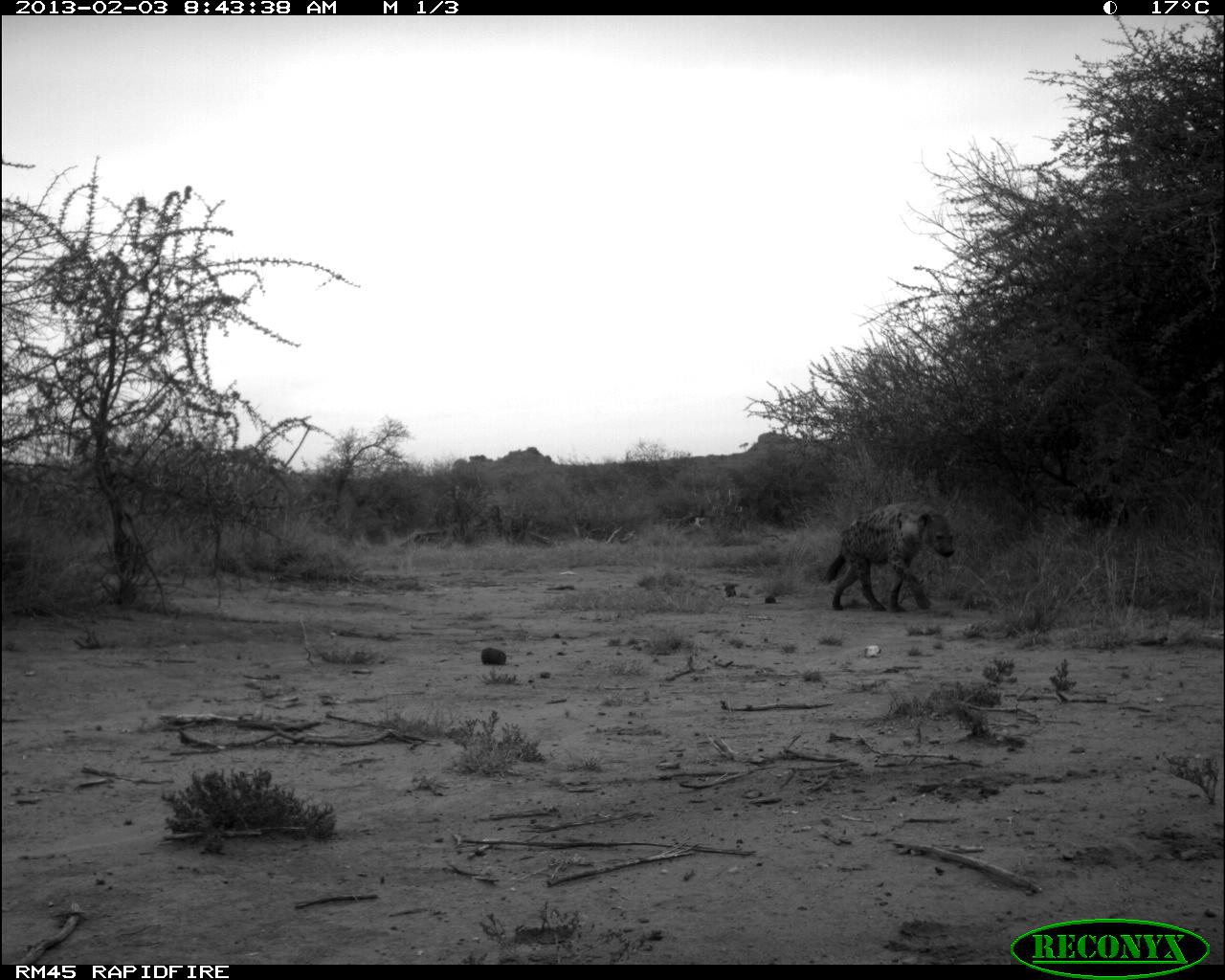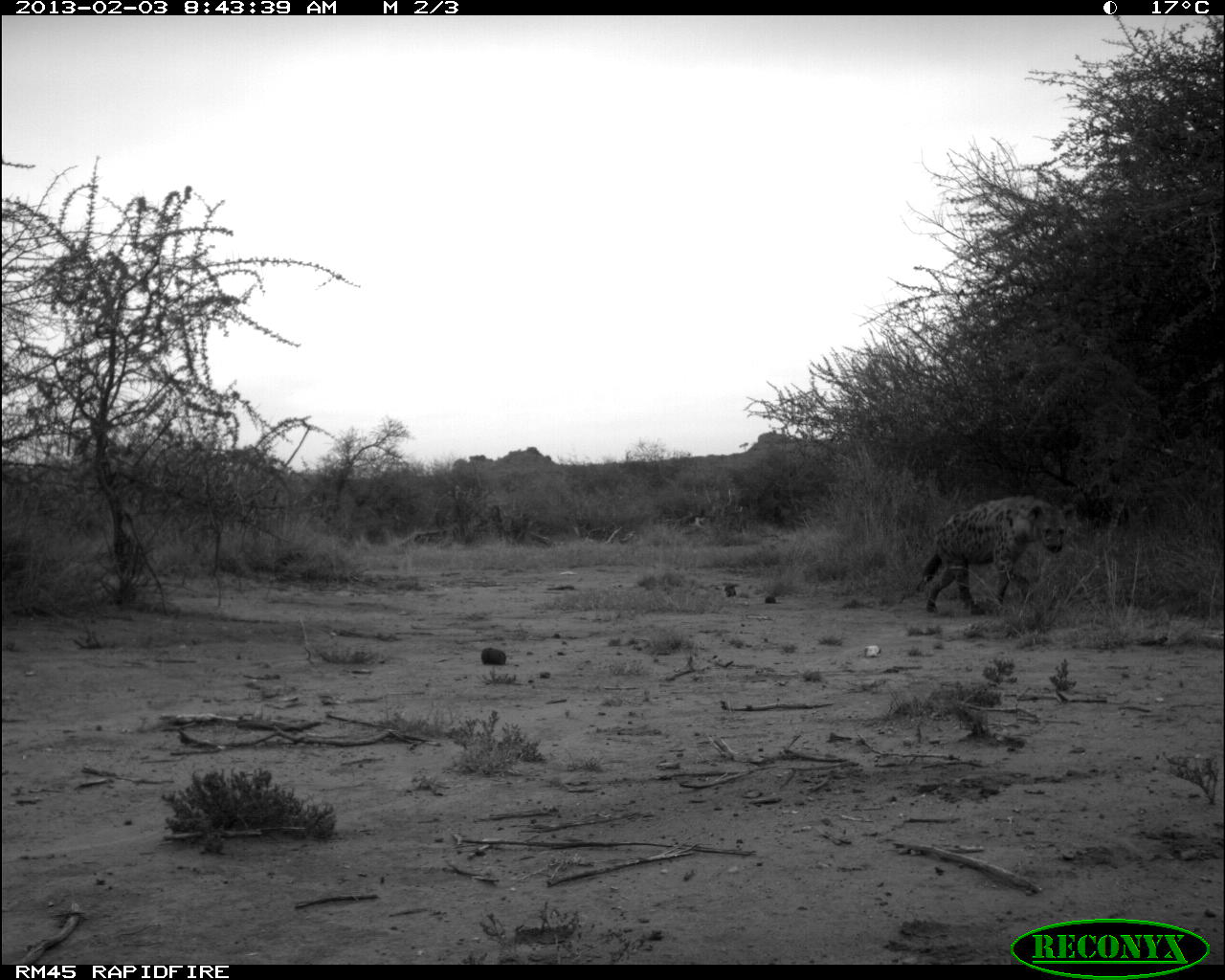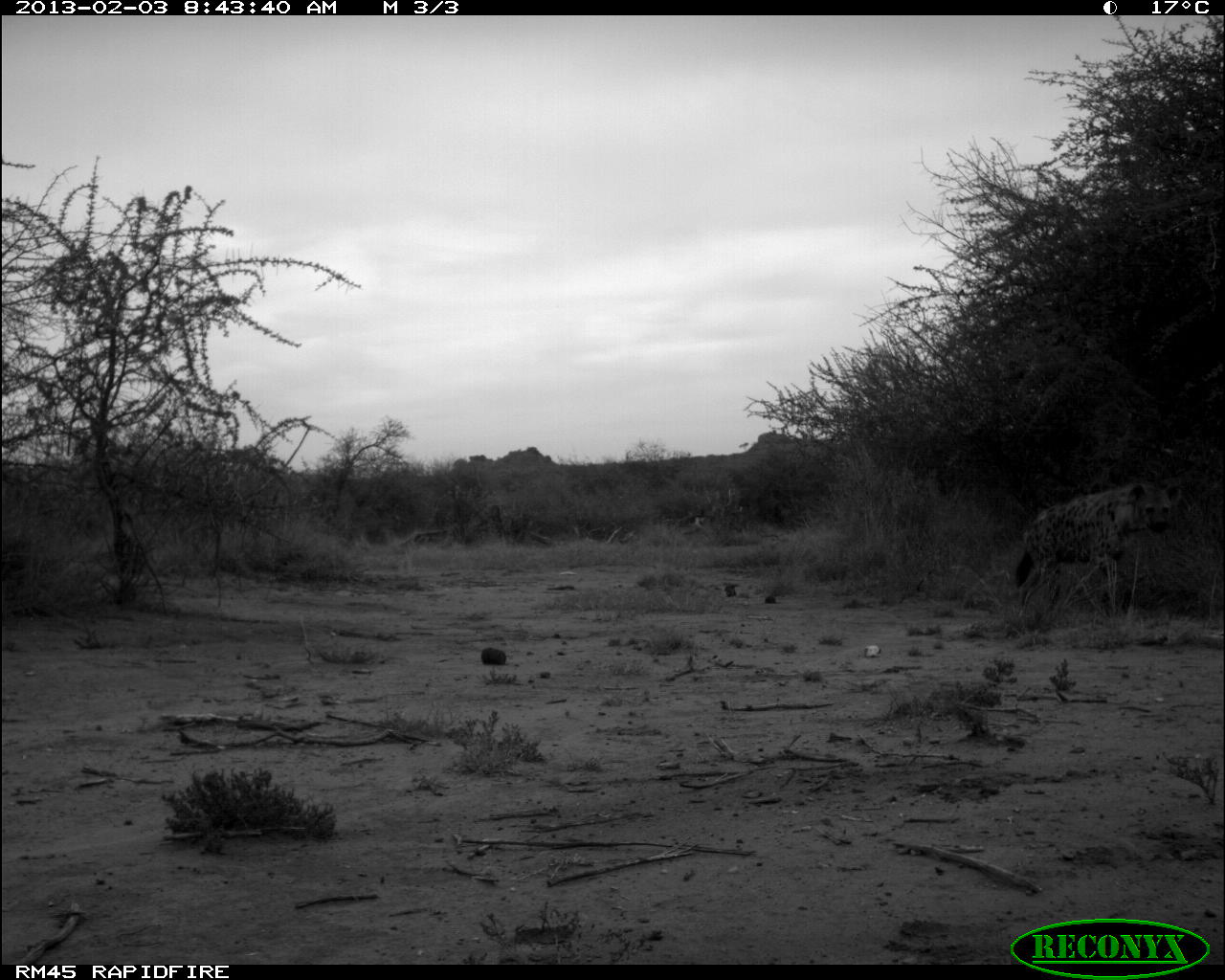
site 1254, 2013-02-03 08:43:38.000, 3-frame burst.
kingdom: Animalia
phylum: Chordata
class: Mammalia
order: Carnivora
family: Hyaenidae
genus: Crocuta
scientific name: Crocuta crocuta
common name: spotted hyena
Crocuta crocuta (spotted hyena), count 1.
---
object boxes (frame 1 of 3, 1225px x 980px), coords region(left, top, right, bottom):
crocuta crocuta: region(820, 500, 955, 614)